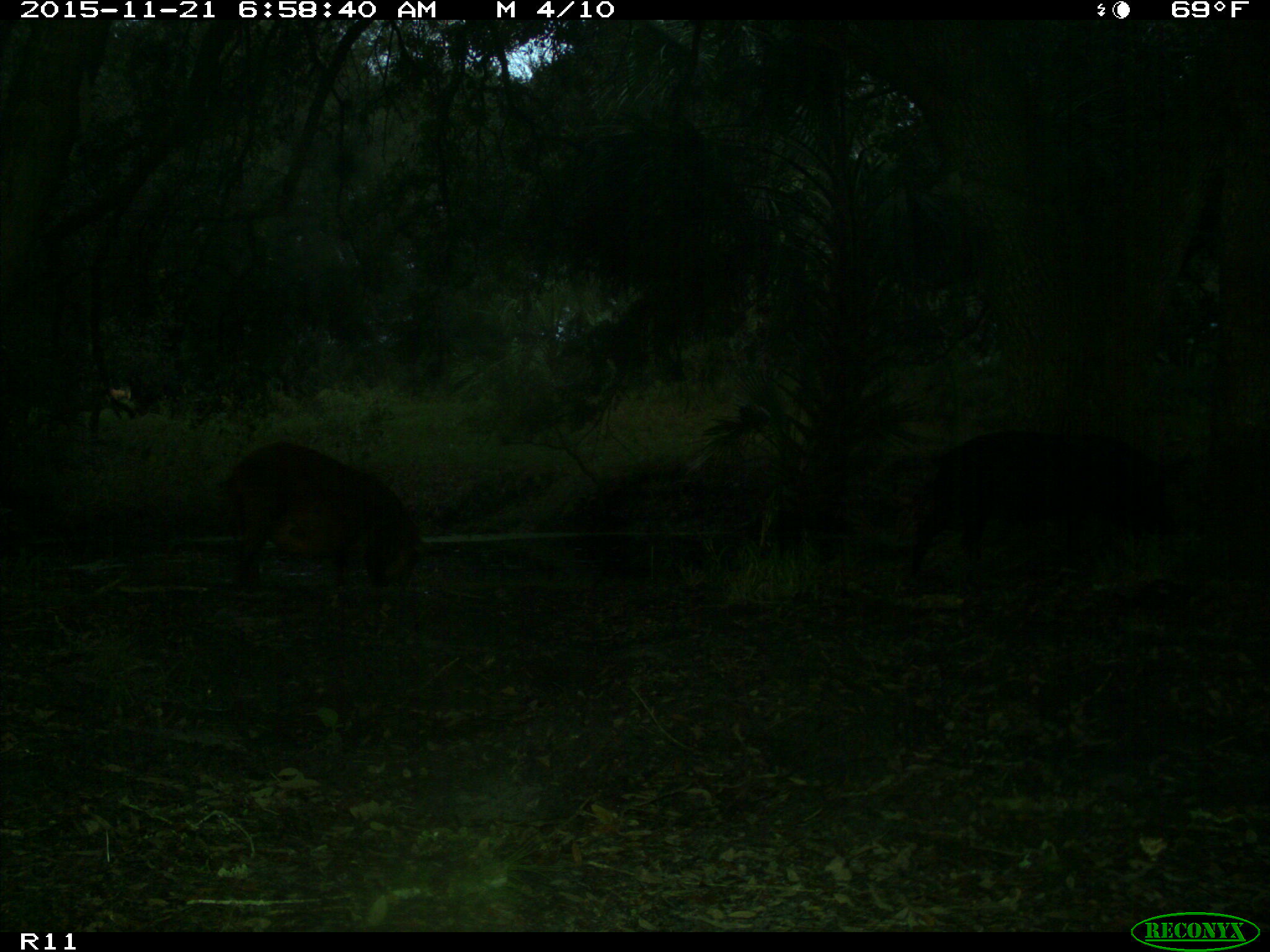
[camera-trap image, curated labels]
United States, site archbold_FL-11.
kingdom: Animalia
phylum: Chordata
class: Mammalia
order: Artiodactyla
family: Suidae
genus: Sus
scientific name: Sus scrofa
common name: wild boar